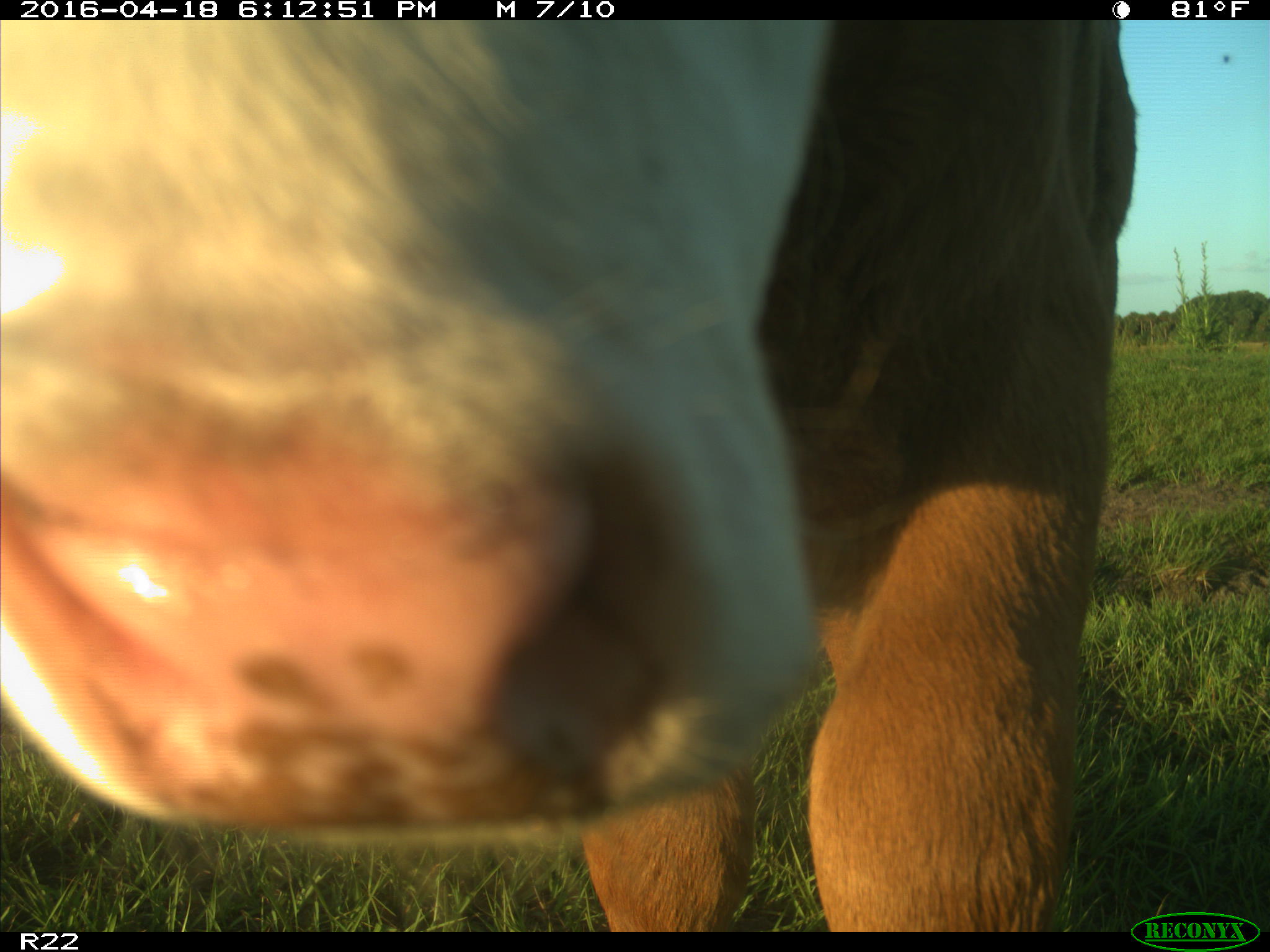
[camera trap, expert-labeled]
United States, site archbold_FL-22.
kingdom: Animalia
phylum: Chordata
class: Mammalia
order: Artiodactyla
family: Bovidae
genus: Bos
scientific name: Bos taurus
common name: domestic cow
Bos taurus (domestic cow).